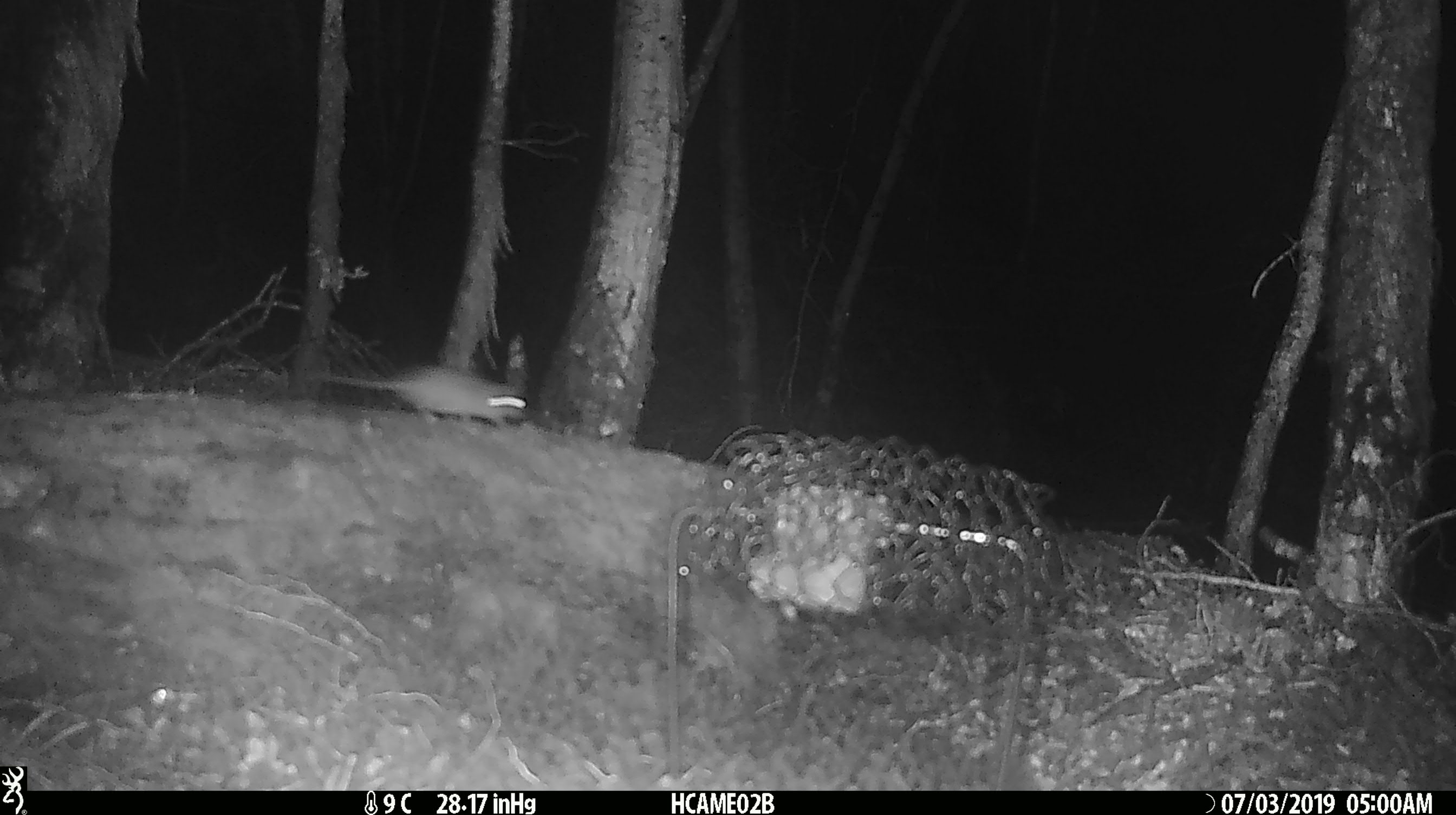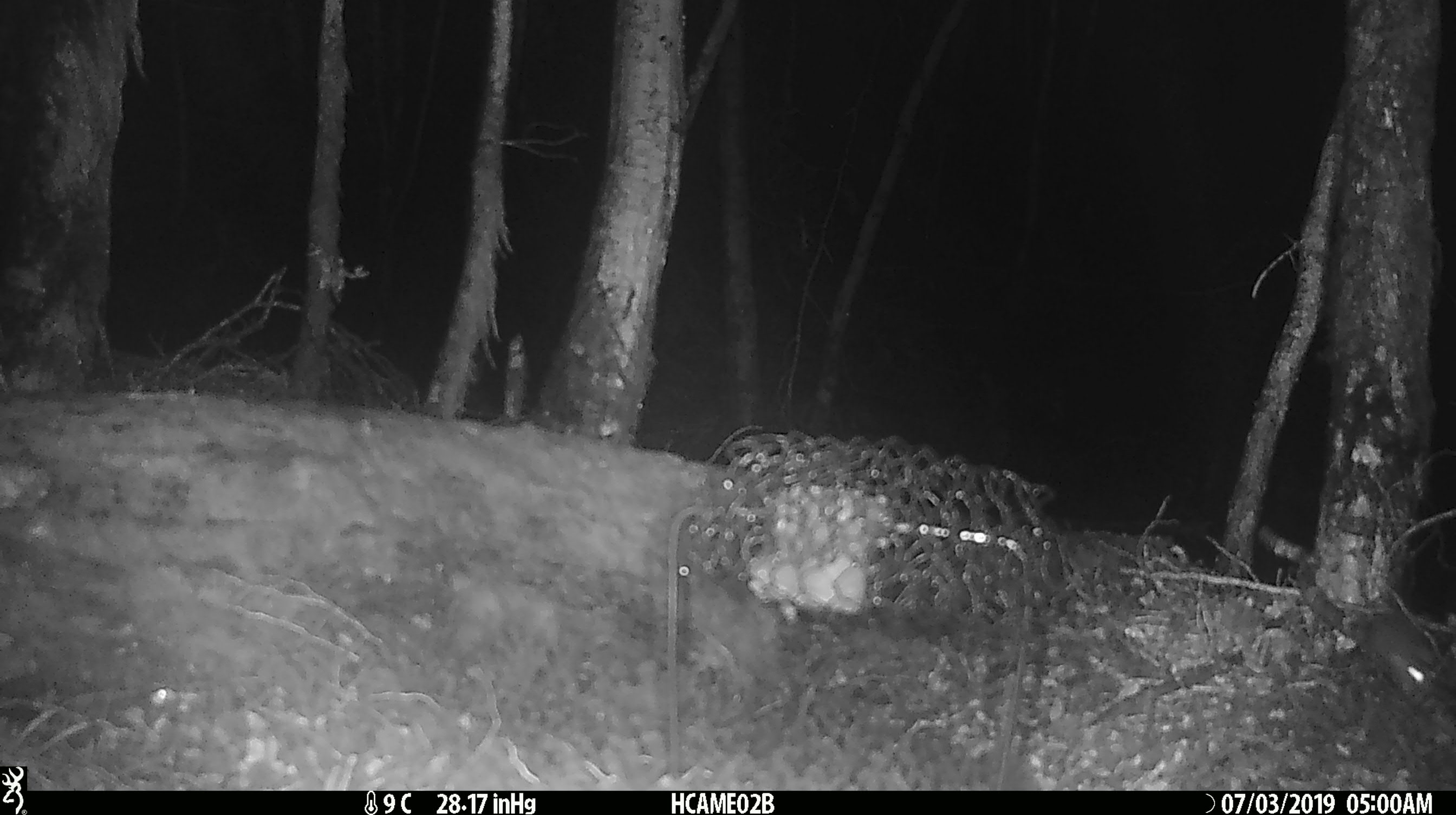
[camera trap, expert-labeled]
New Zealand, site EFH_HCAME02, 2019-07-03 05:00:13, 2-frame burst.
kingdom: Animalia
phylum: Chordata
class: Mammalia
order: Rodentia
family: Muridae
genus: Mus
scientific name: Mus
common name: mouse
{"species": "mouse (Mus)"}